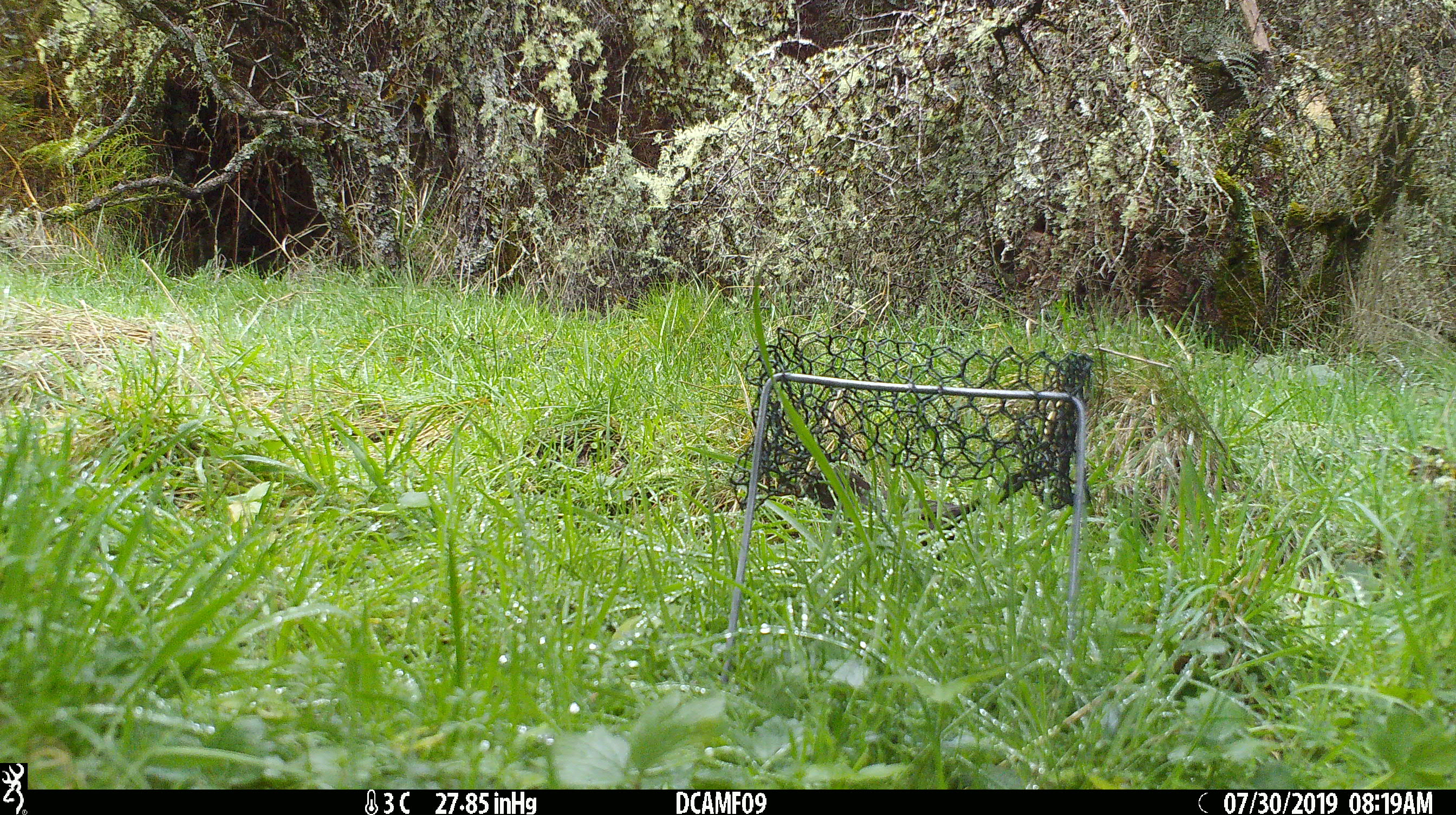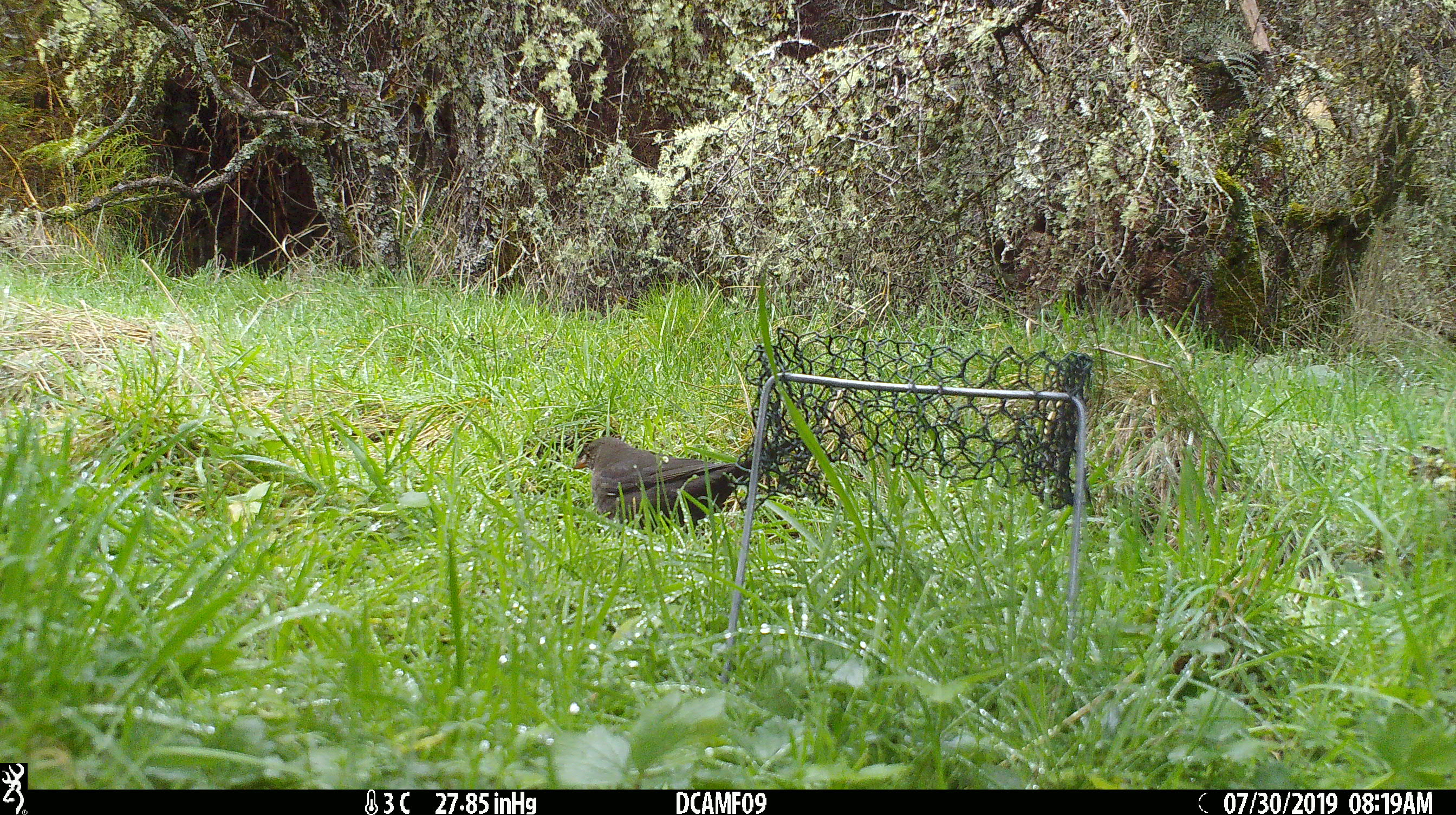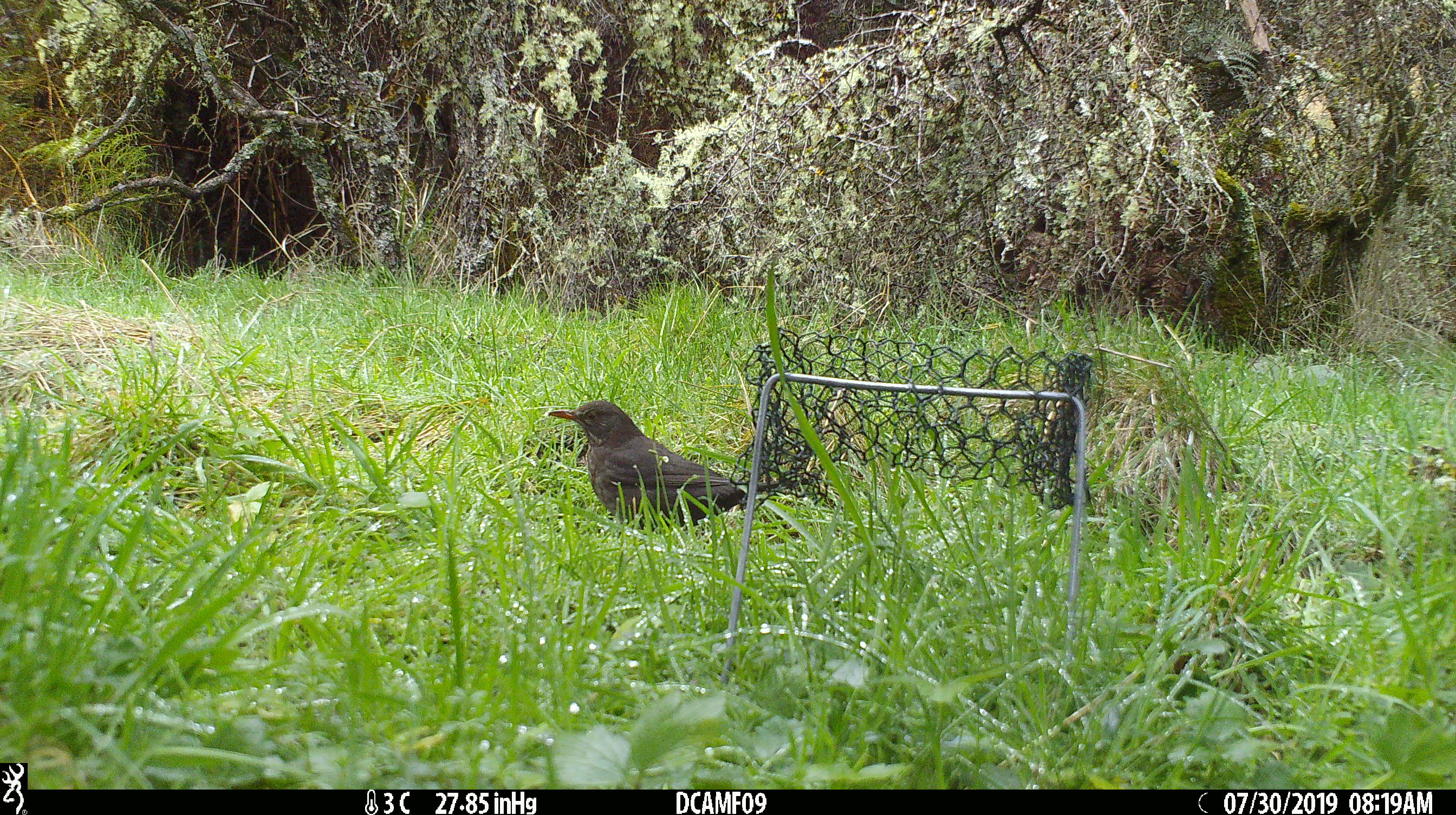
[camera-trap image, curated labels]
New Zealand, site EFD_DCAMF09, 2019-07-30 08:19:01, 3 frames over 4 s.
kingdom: Animalia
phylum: Chordata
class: Aves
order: Passeriformes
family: Turdidae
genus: Turdus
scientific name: Turdus merula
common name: eurasian blackbird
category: blackbird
Blackbird (eurasian blackbird) (Turdus merula).